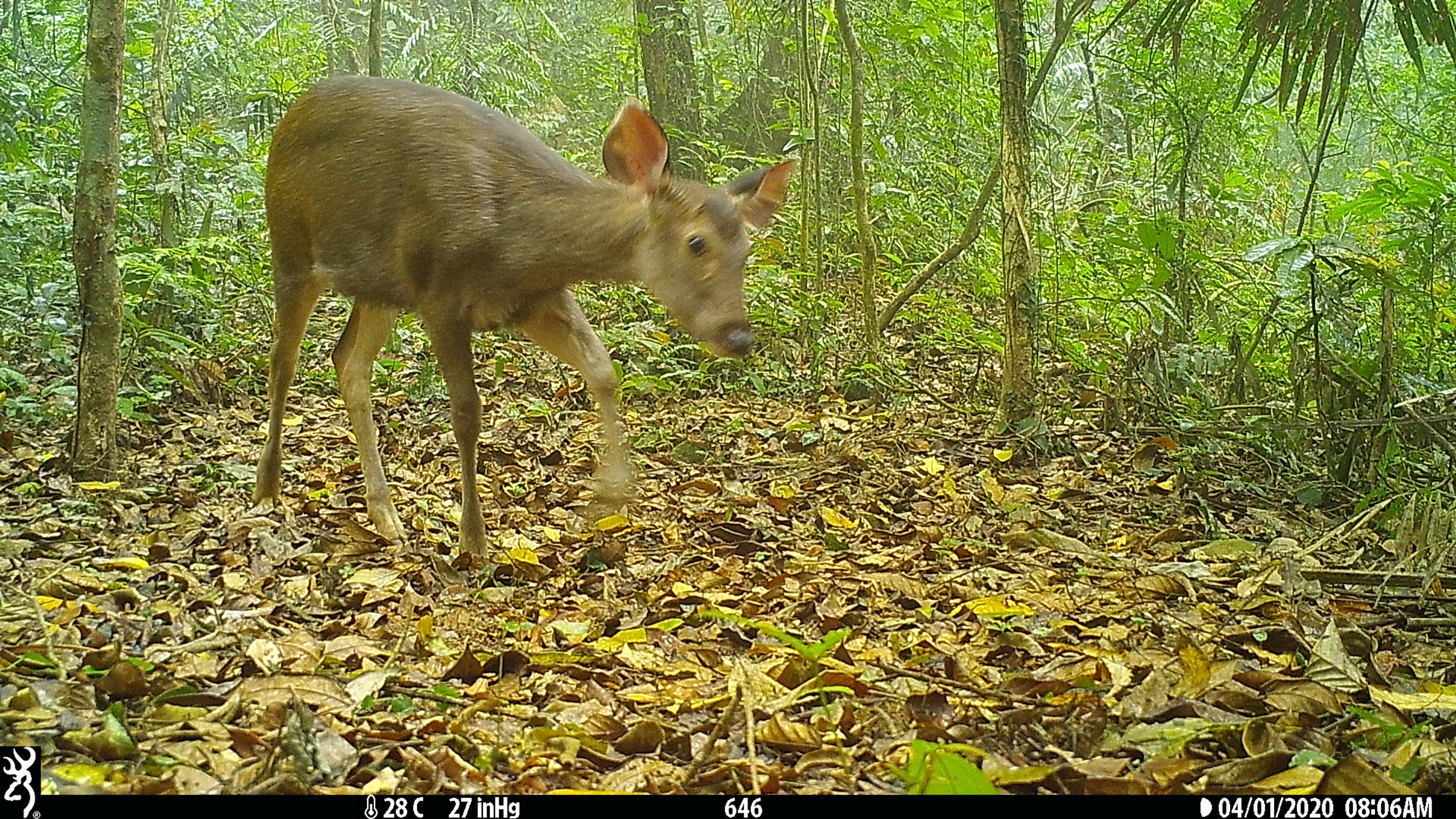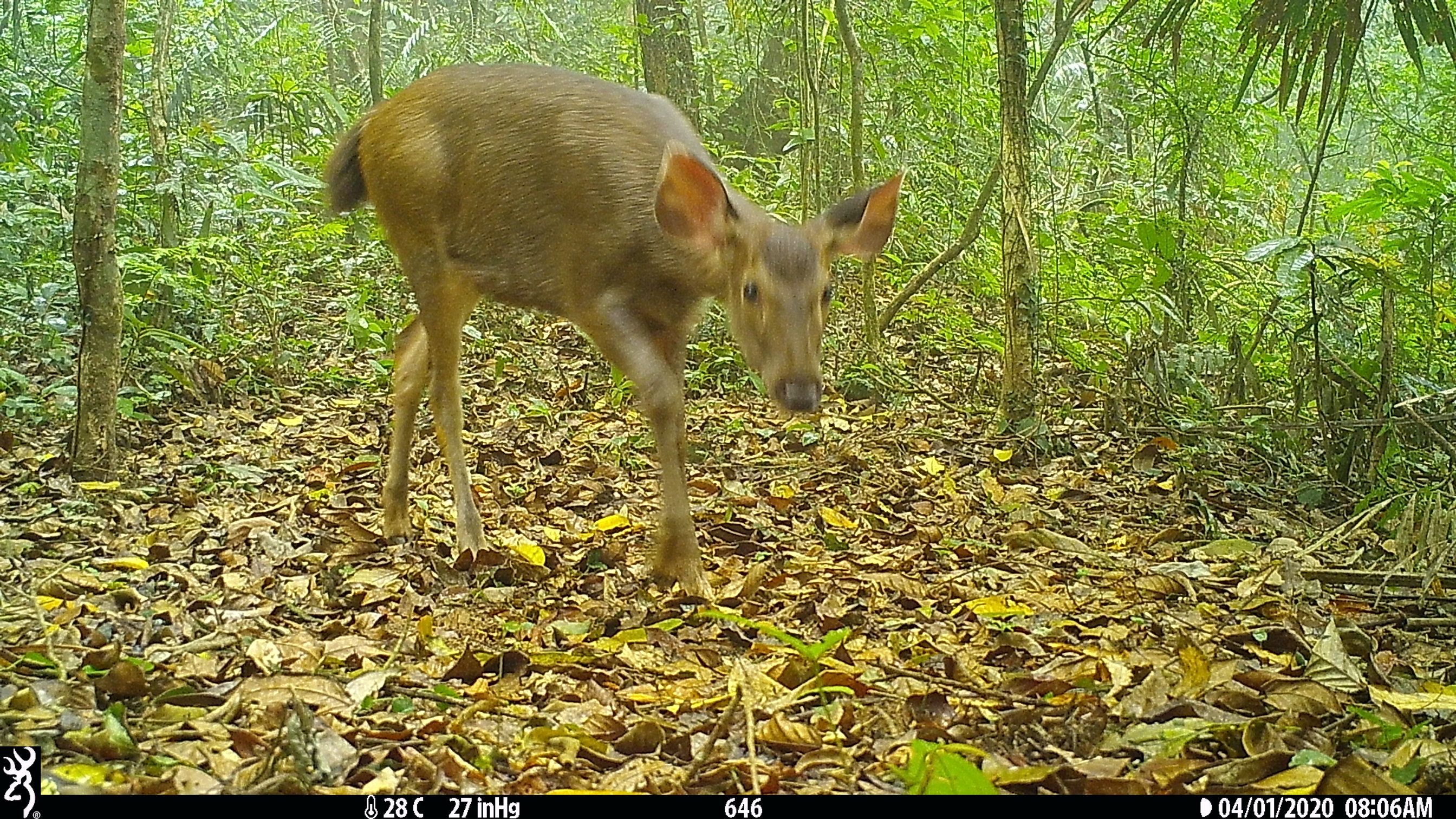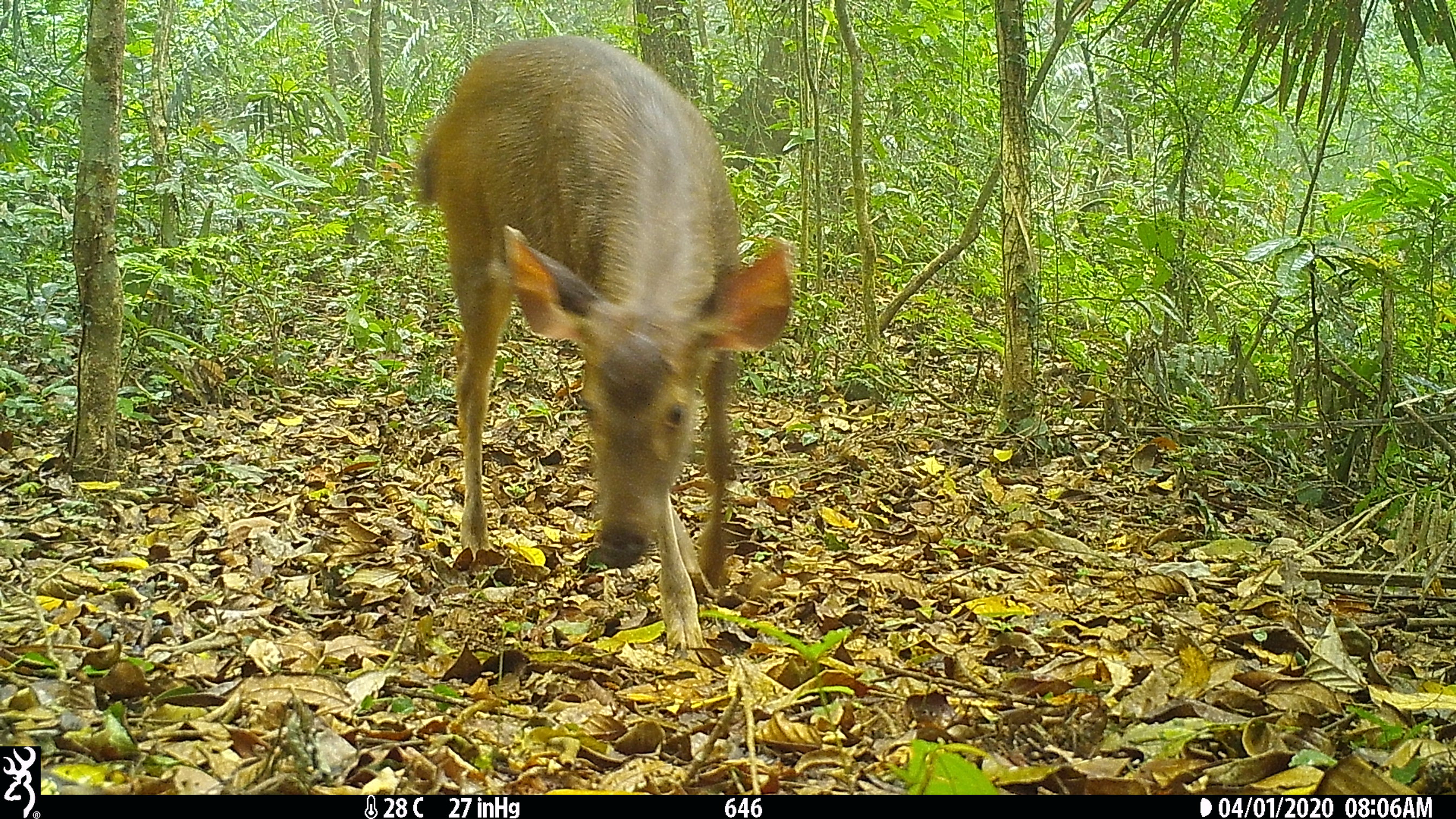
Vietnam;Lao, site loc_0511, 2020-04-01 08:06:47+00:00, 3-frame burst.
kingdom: Animalia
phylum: Chordata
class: Mammalia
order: Artiodactyla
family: Cervidae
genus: Rusa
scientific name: Rusa unicolor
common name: sambar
Sambar (Rusa unicolor). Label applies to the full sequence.